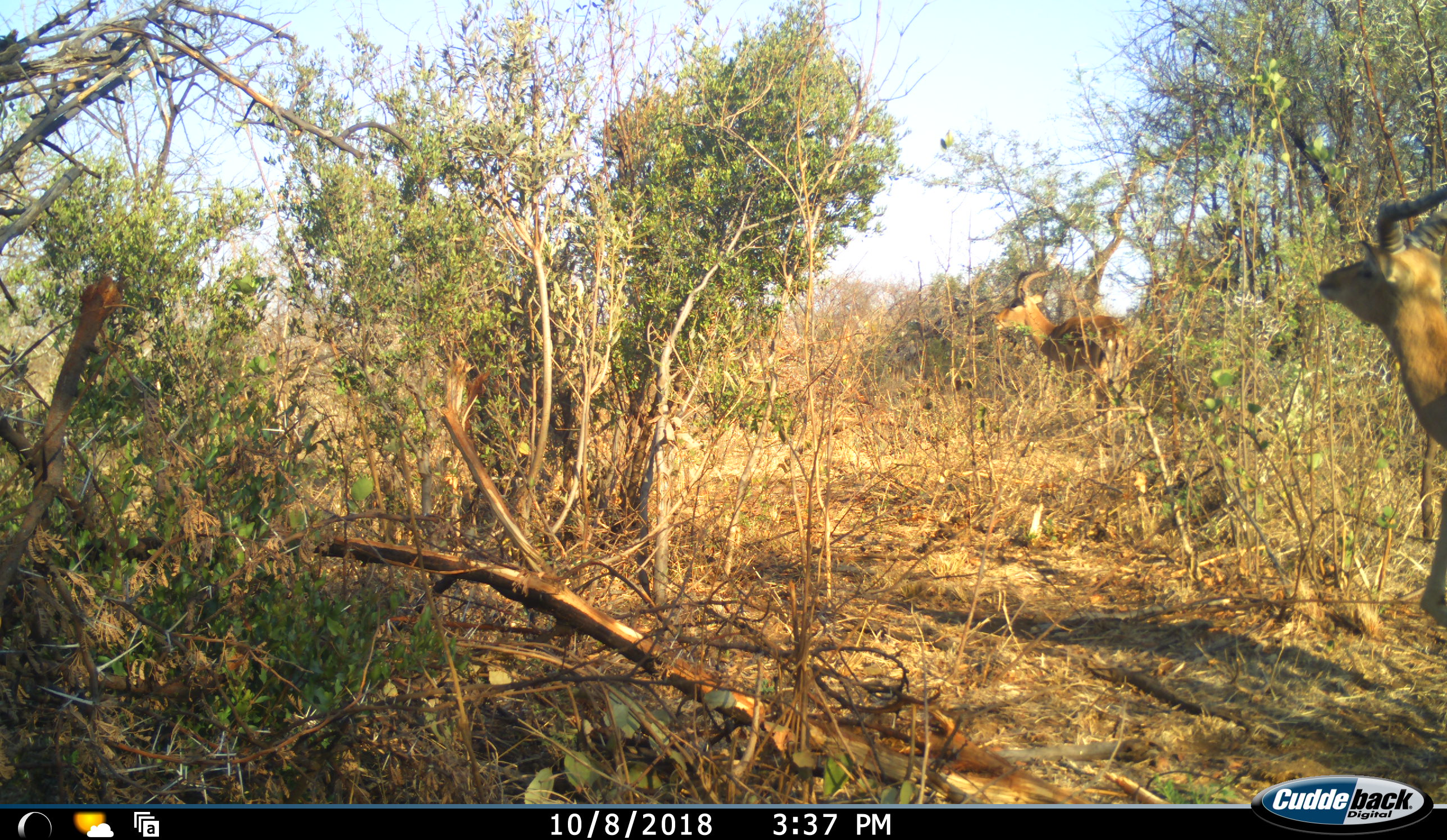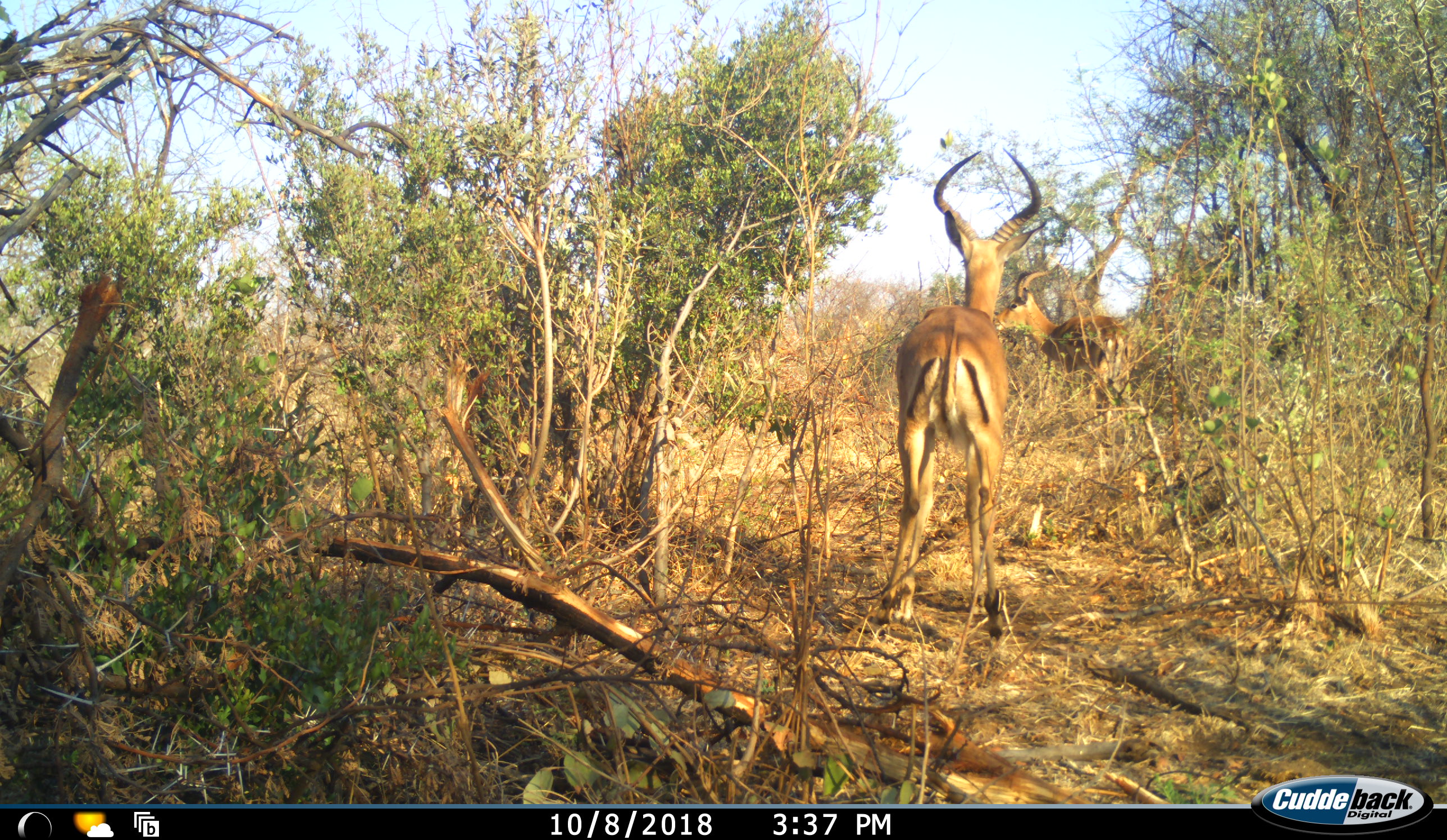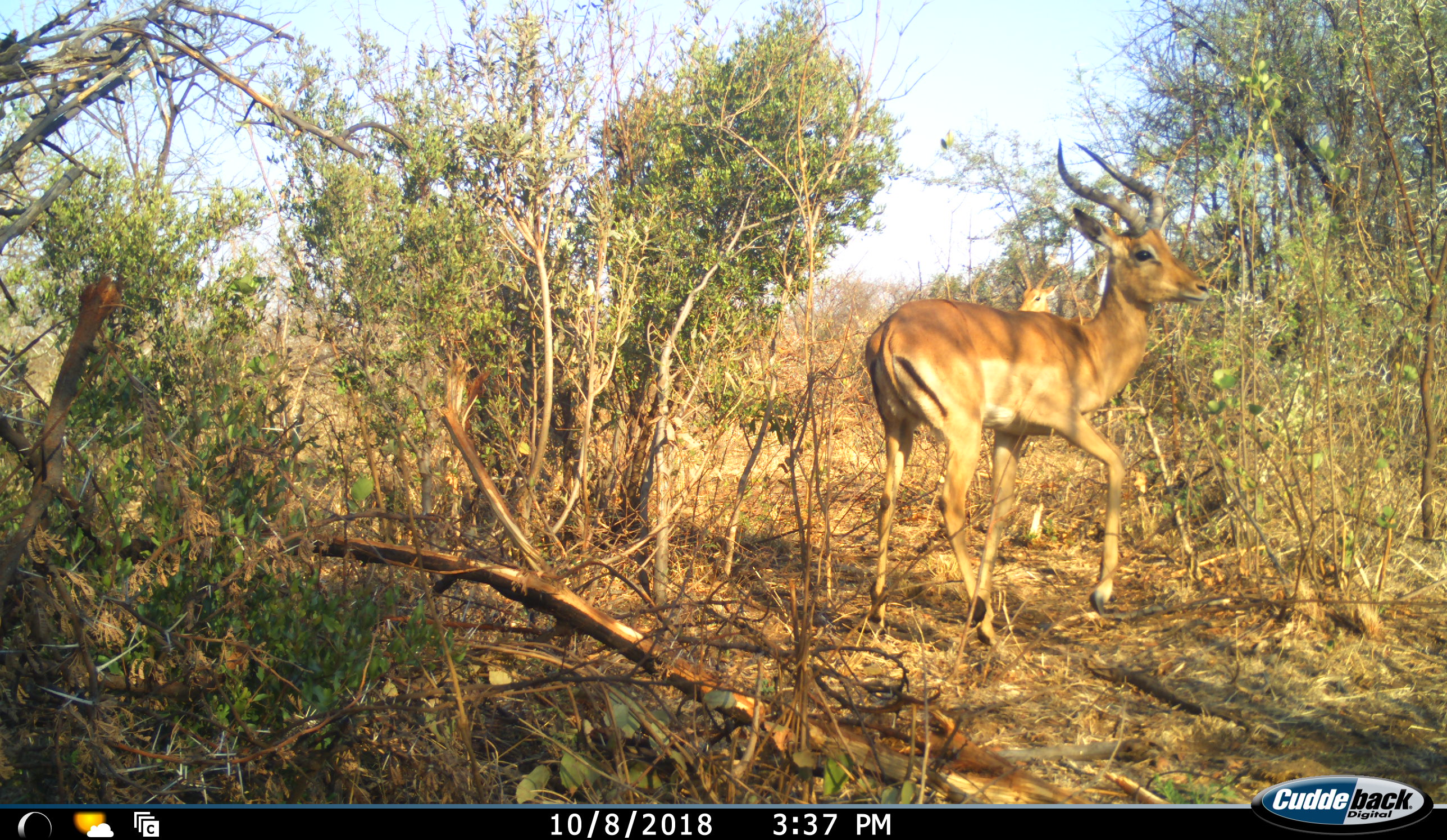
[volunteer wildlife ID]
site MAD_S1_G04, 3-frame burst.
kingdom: Animalia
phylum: Chordata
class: Mammalia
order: Artiodactyla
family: Bovidae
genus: Aepyceros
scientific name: Aepyceros melampus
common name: impala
Impala (Aepyceros melampus), count 2. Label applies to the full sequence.